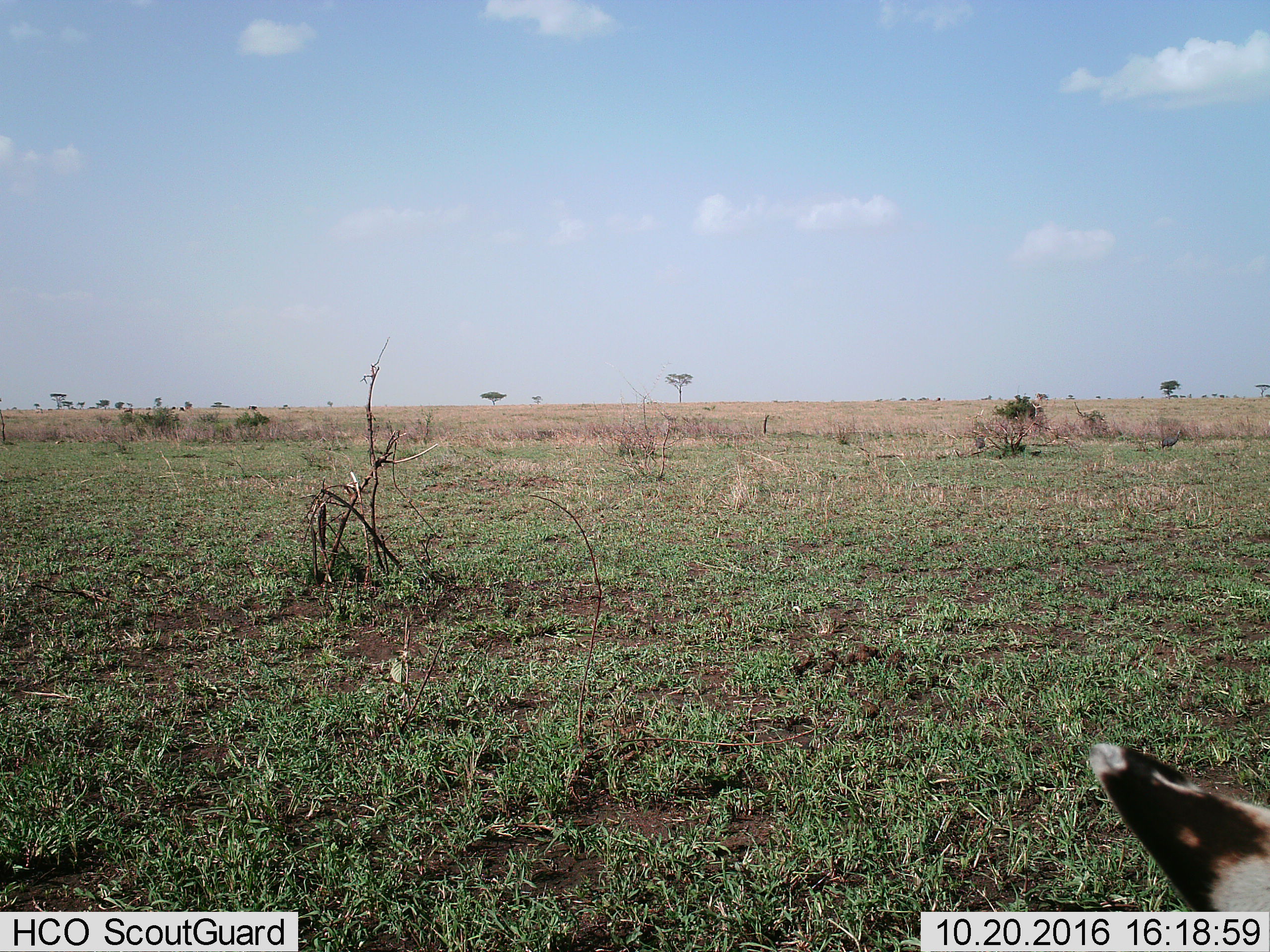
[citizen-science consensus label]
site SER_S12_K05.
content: unidentified animal